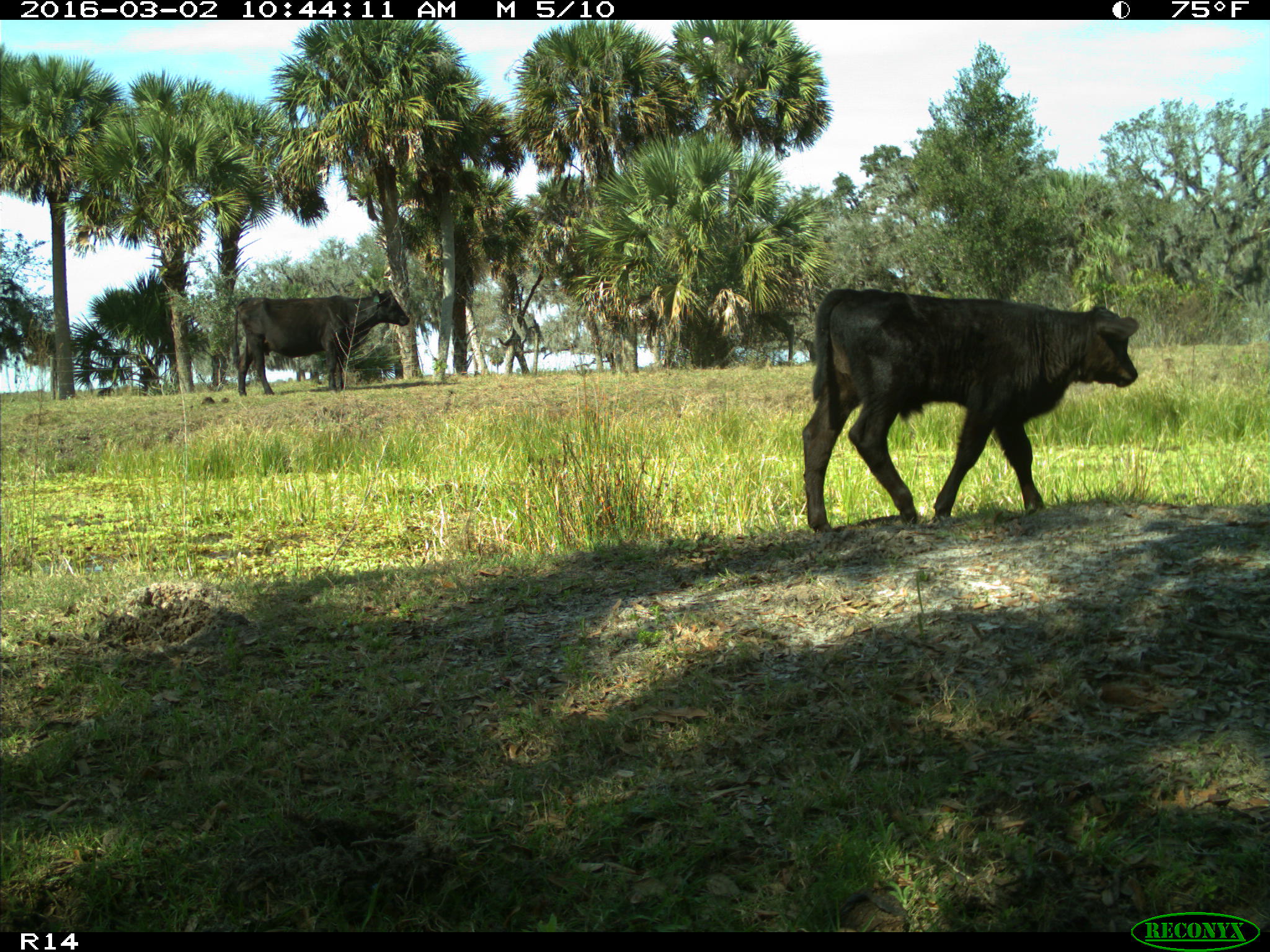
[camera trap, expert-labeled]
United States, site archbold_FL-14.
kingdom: Animalia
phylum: Chordata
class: Mammalia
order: Artiodactyla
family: Bovidae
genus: Bos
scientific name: Bos taurus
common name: domestic cow